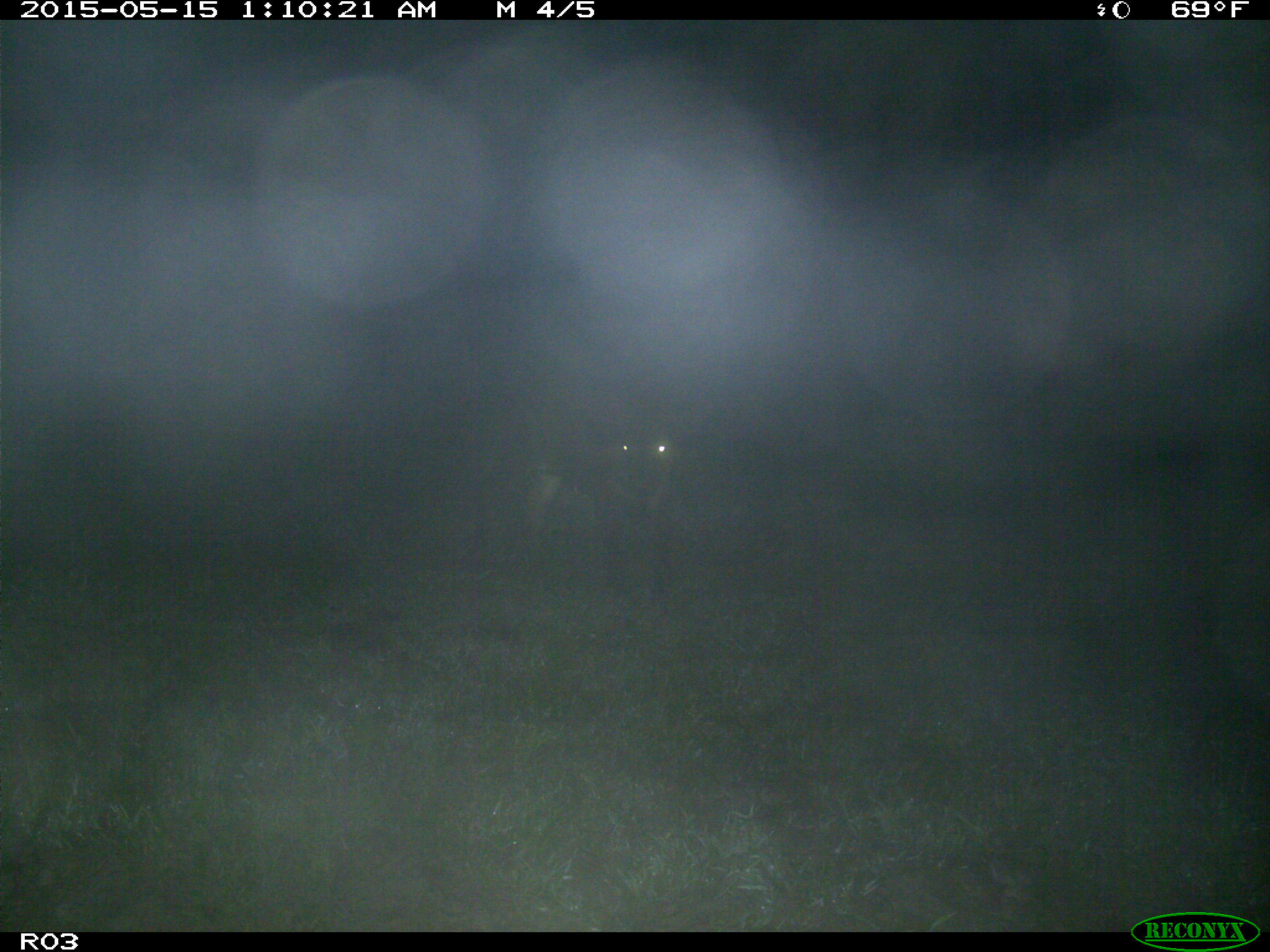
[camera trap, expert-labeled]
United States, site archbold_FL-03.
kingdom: Animalia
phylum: Chordata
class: Mammalia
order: Artiodactyla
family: Bovidae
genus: Bos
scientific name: Bos taurus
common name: domestic cow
Bos taurus (domestic cow).